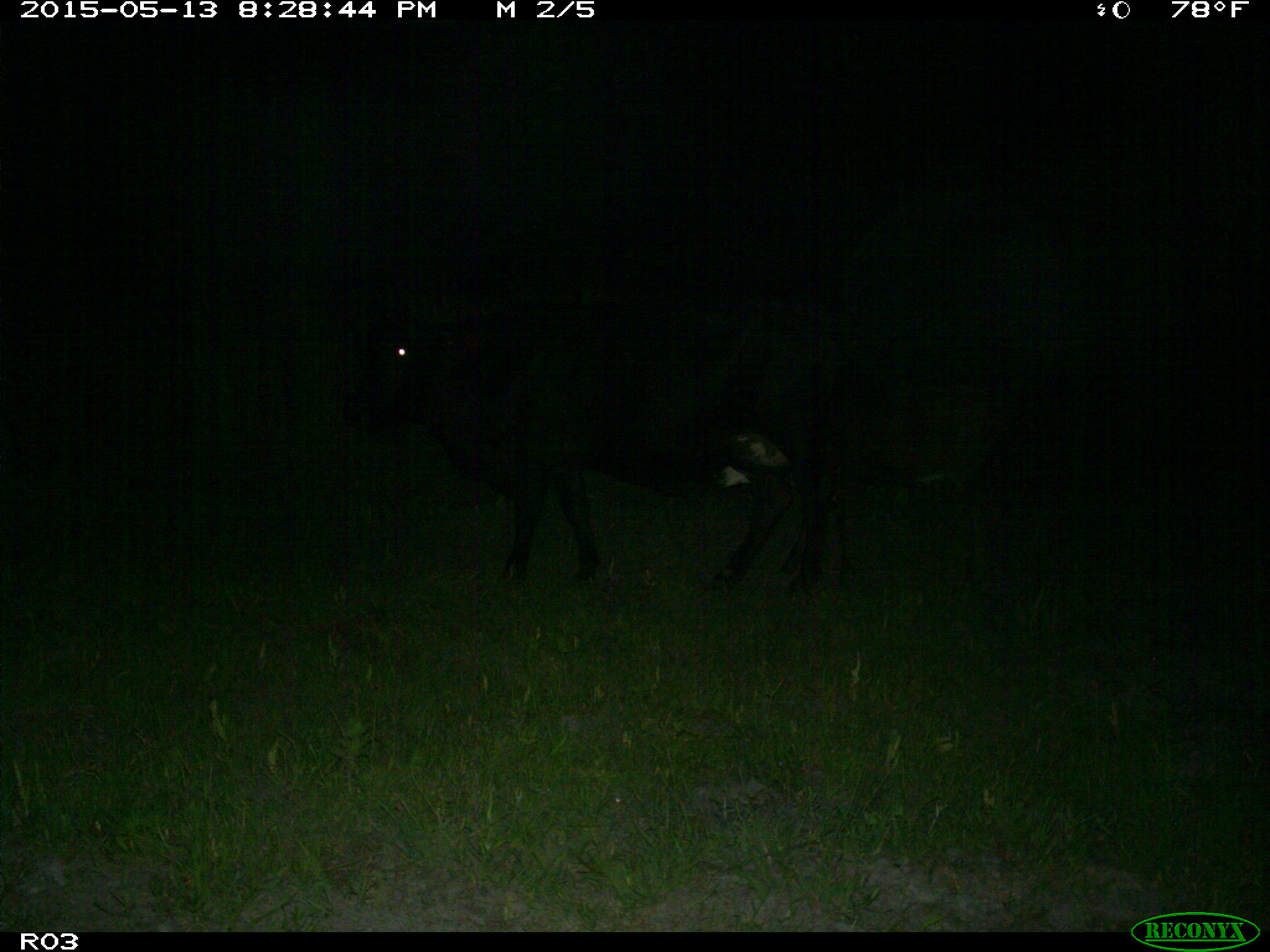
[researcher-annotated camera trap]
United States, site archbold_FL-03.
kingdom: Animalia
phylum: Chordata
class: Mammalia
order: Artiodactyla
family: Bovidae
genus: Bos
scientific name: Bos taurus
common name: domestic cow